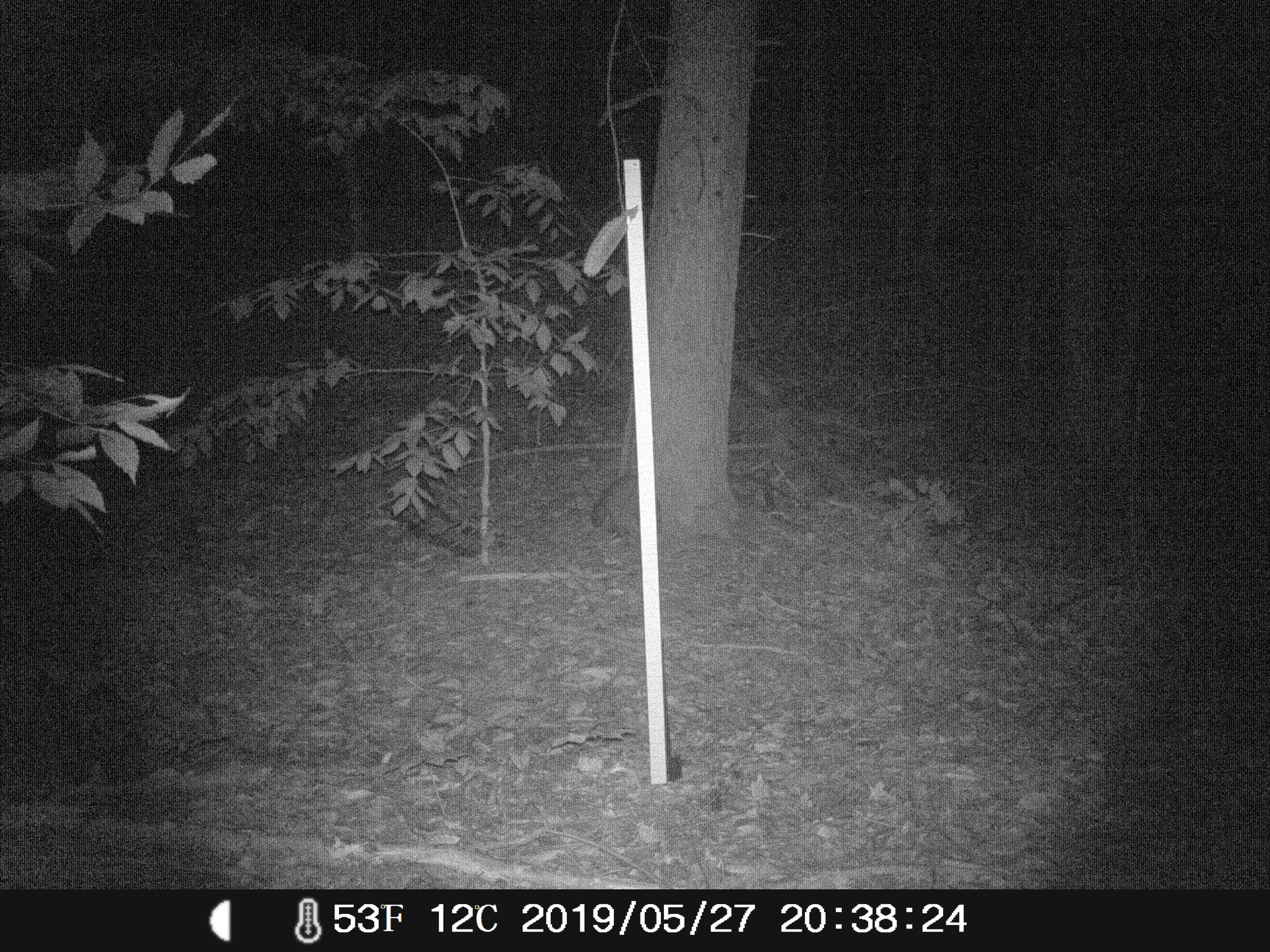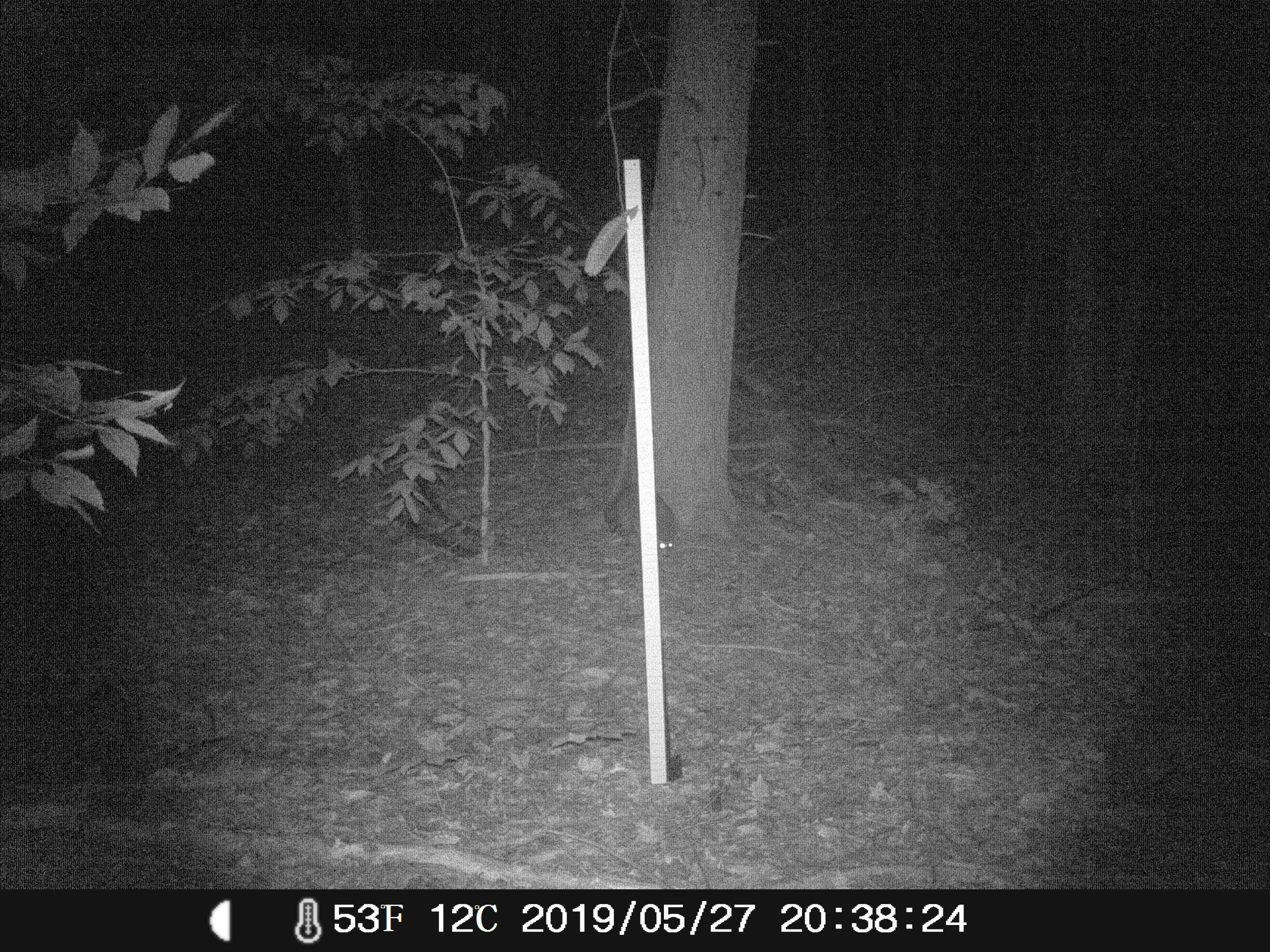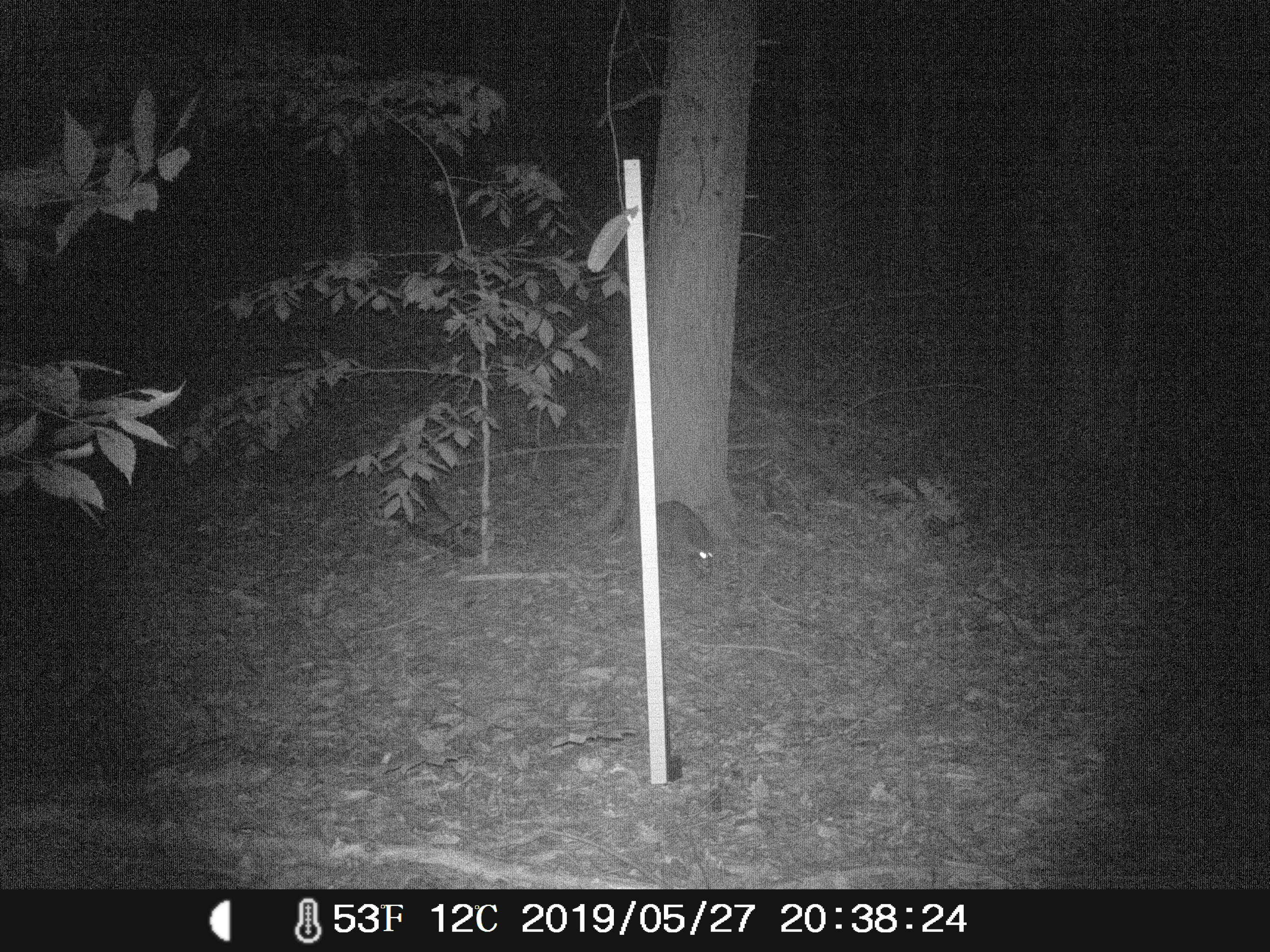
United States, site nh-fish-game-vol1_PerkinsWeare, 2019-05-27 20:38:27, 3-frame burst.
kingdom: Animalia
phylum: Chordata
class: Mammalia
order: Carnivora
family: Procyonidae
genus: Procyon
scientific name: Procyon lotor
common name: raccoon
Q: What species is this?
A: Raccoon (Procyon lotor).